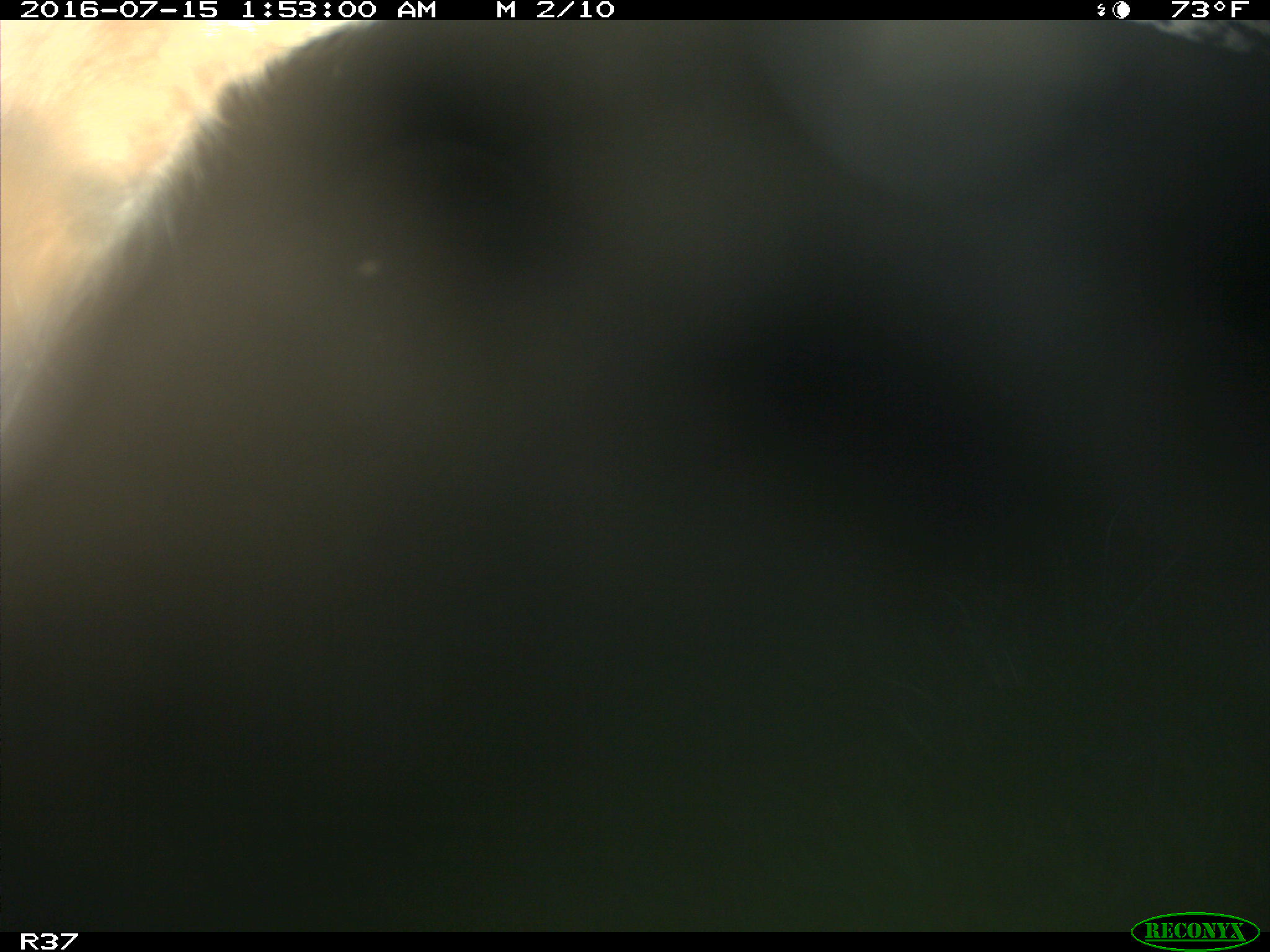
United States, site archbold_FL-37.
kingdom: Animalia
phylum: Chordata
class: Mammalia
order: Artiodactyla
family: Bovidae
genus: Bos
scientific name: Bos taurus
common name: domestic cow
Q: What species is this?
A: Bos taurus (domestic cow).